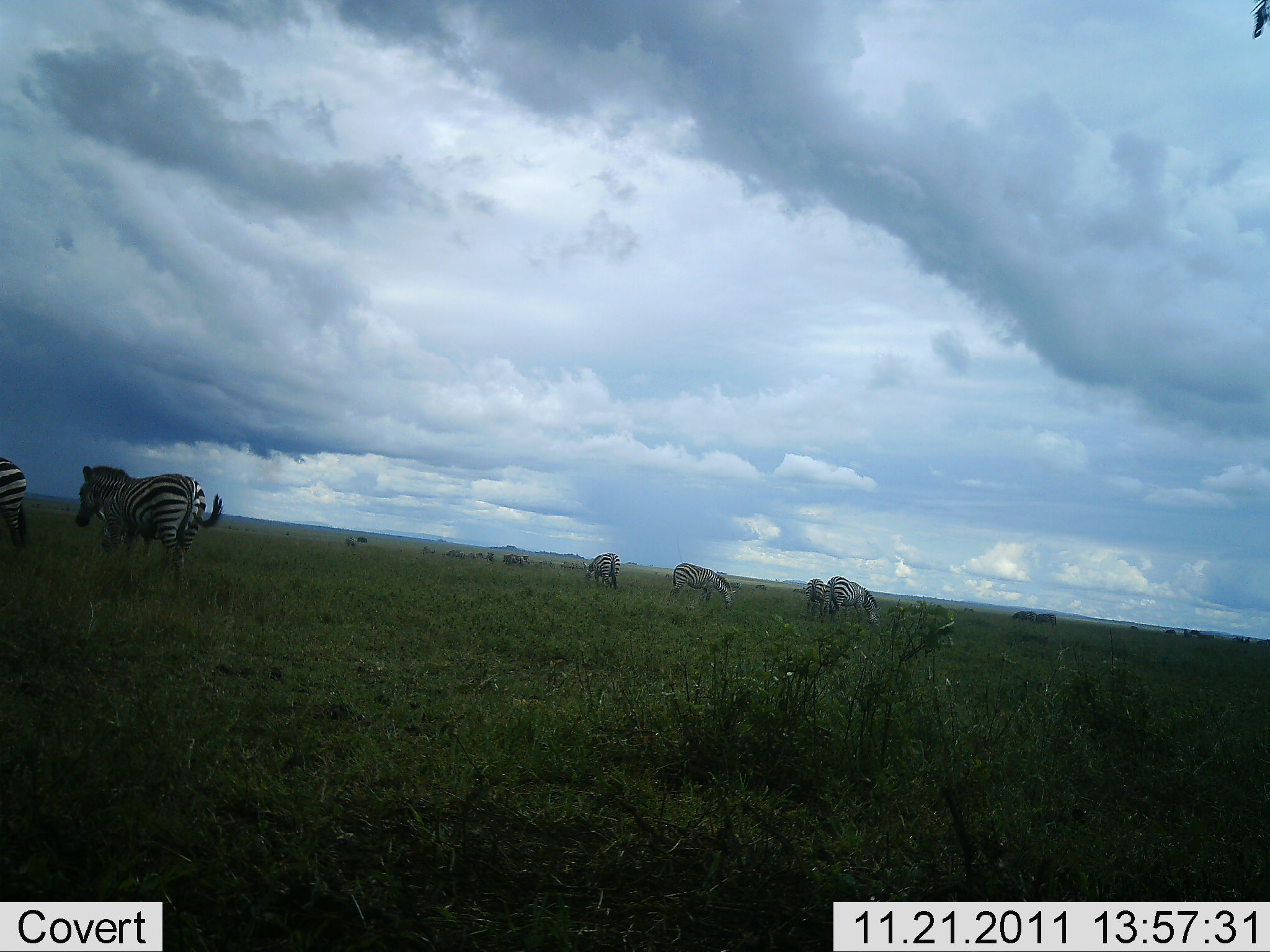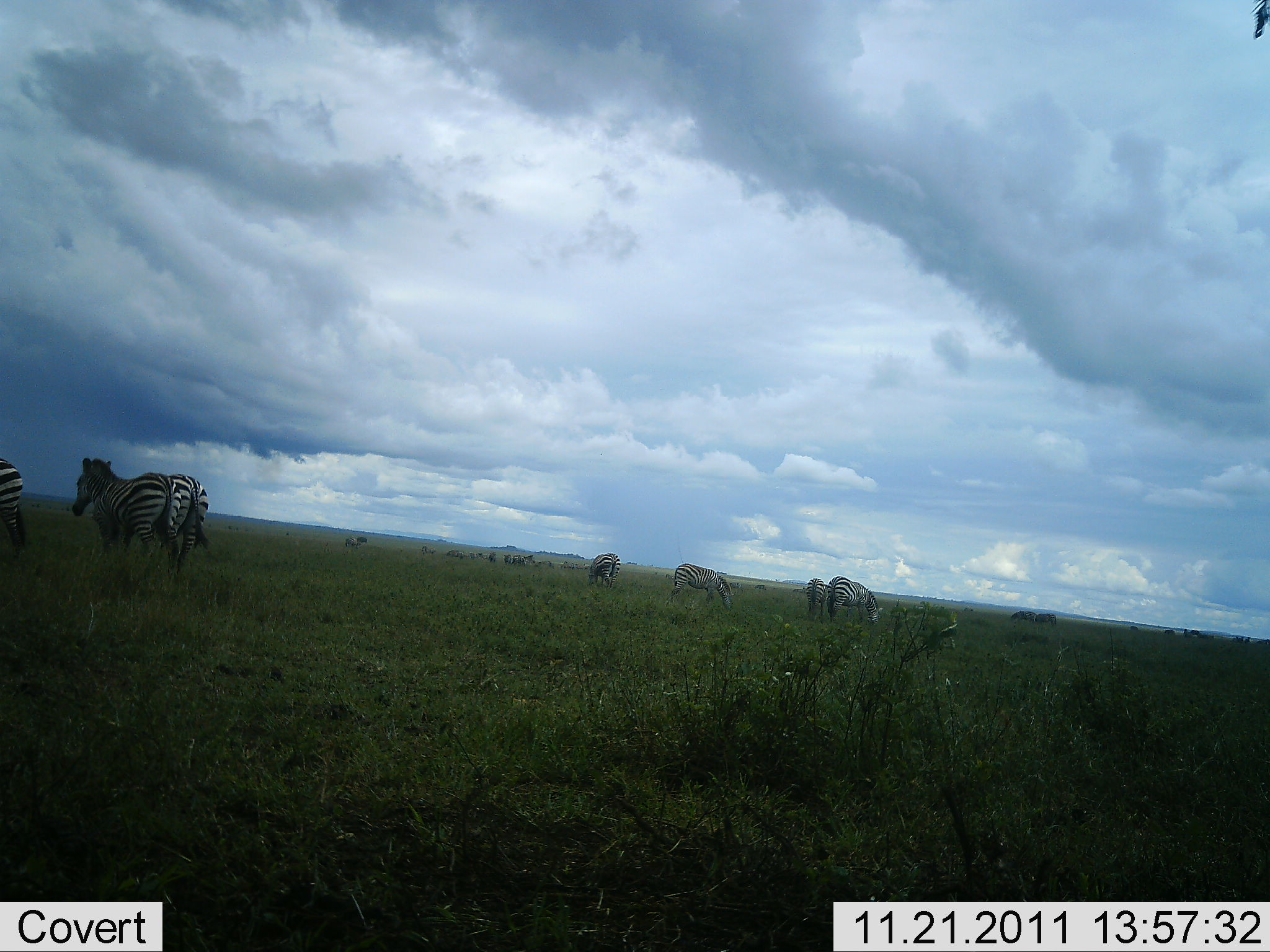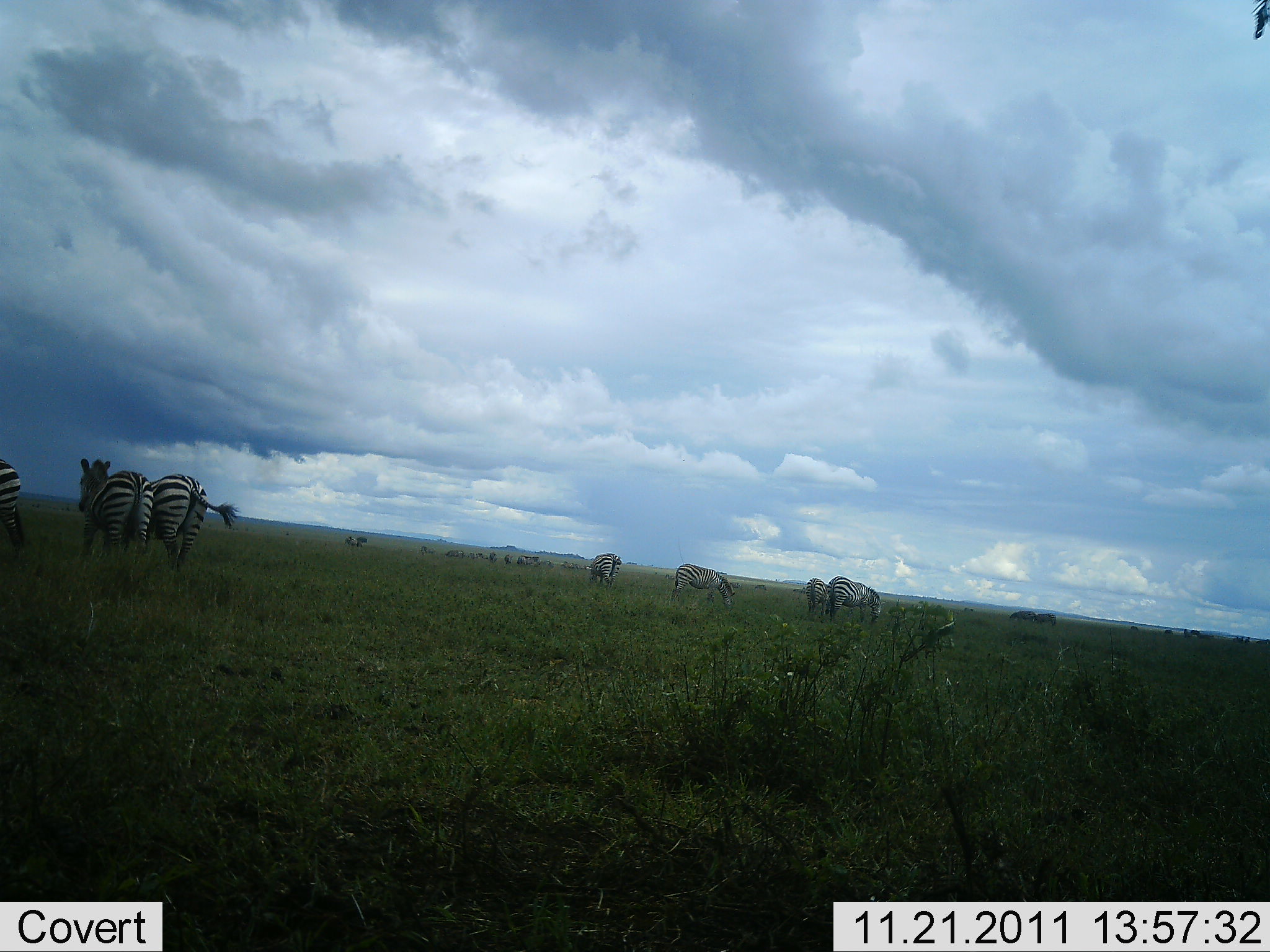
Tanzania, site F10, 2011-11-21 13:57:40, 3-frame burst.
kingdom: Animalia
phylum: Chordata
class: Mammalia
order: Perissodactyla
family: Equidae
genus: Equus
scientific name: Equus quagga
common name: plains zebra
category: zebra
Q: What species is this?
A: Zebra (plains zebra) (Equus quagga).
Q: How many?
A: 10.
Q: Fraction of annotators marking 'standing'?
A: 71%.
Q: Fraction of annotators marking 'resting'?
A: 0%.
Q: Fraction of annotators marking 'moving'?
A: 57%.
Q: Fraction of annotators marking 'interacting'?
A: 0%.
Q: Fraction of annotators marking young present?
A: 0%.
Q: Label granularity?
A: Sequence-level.